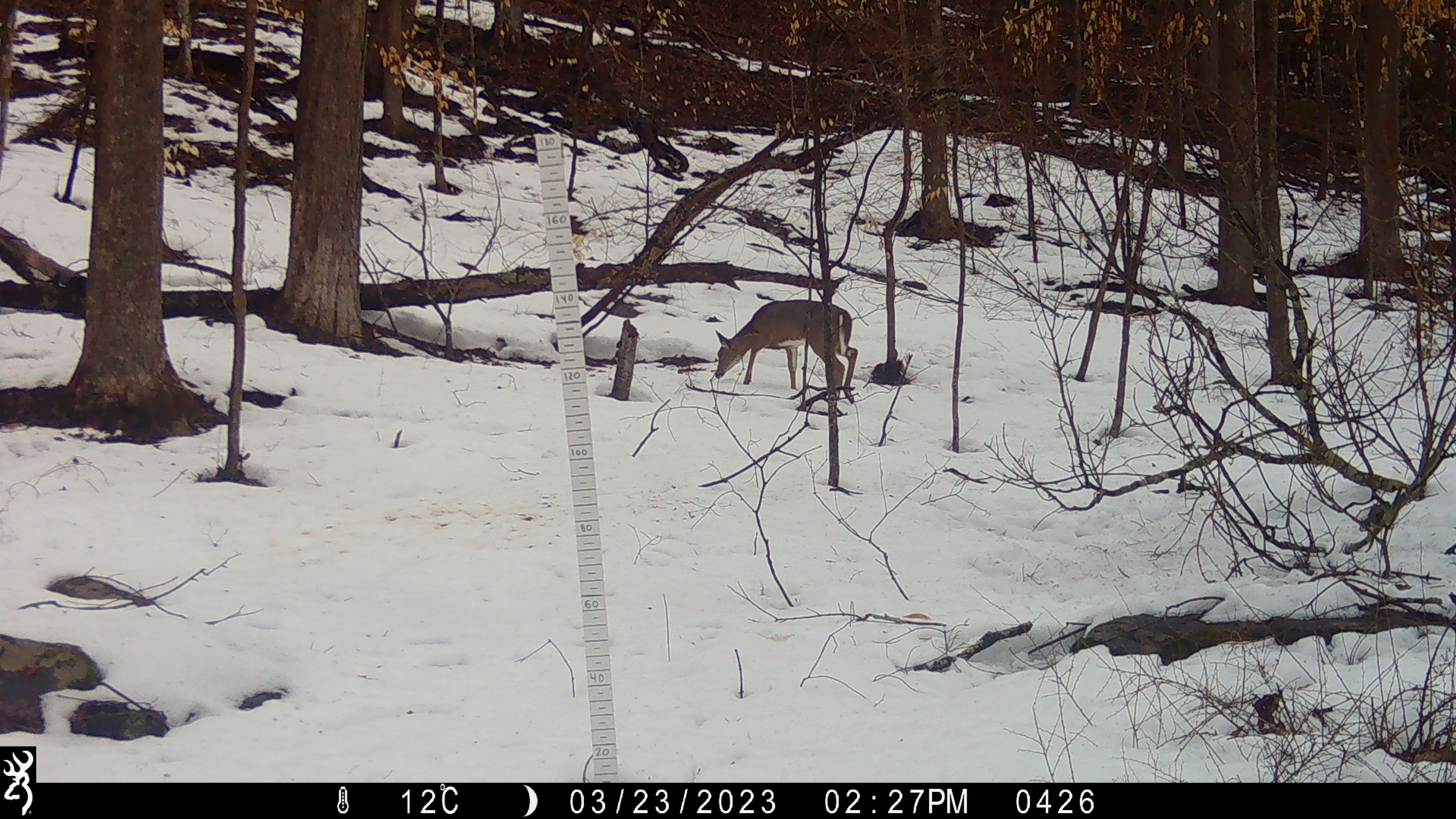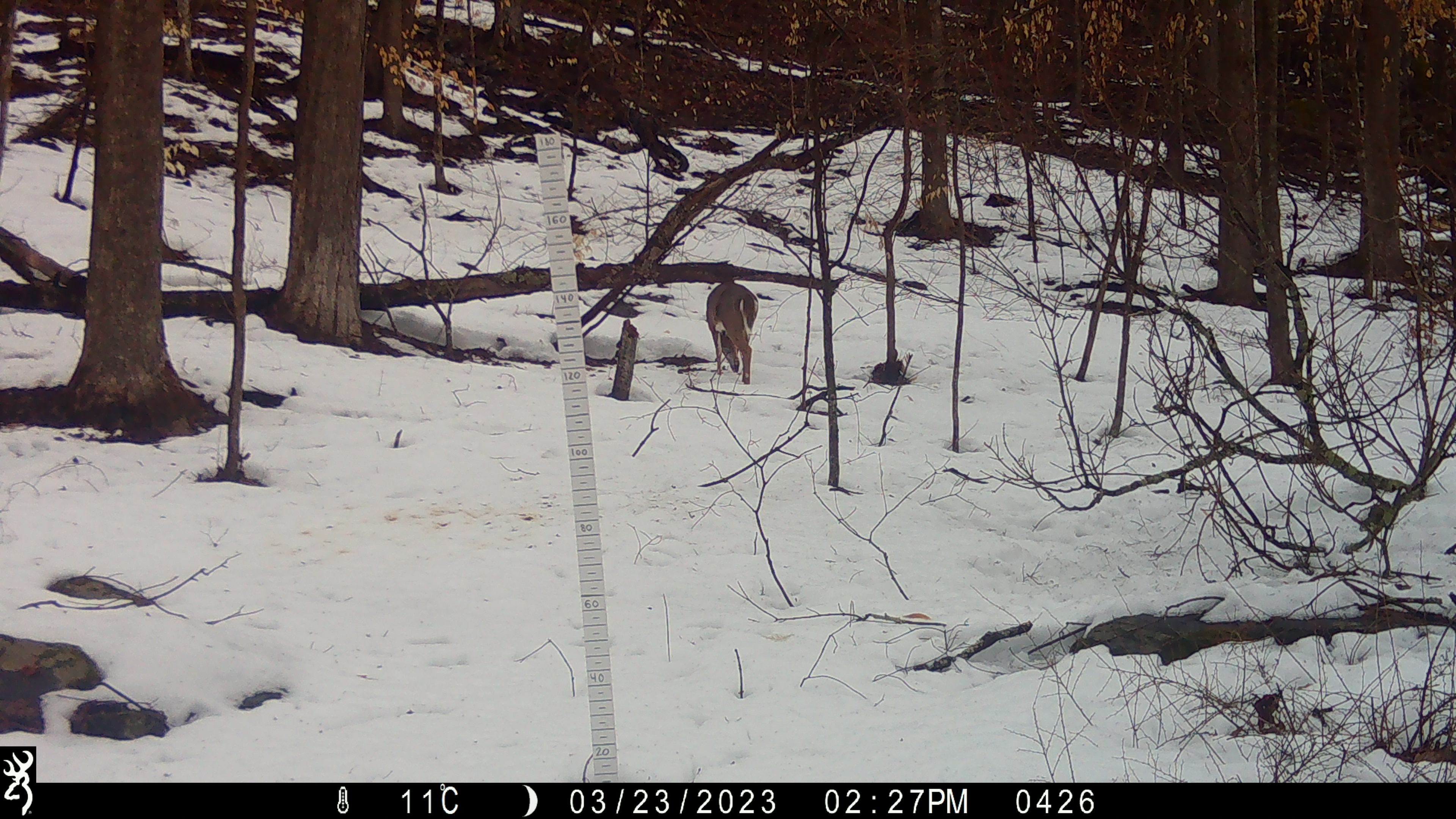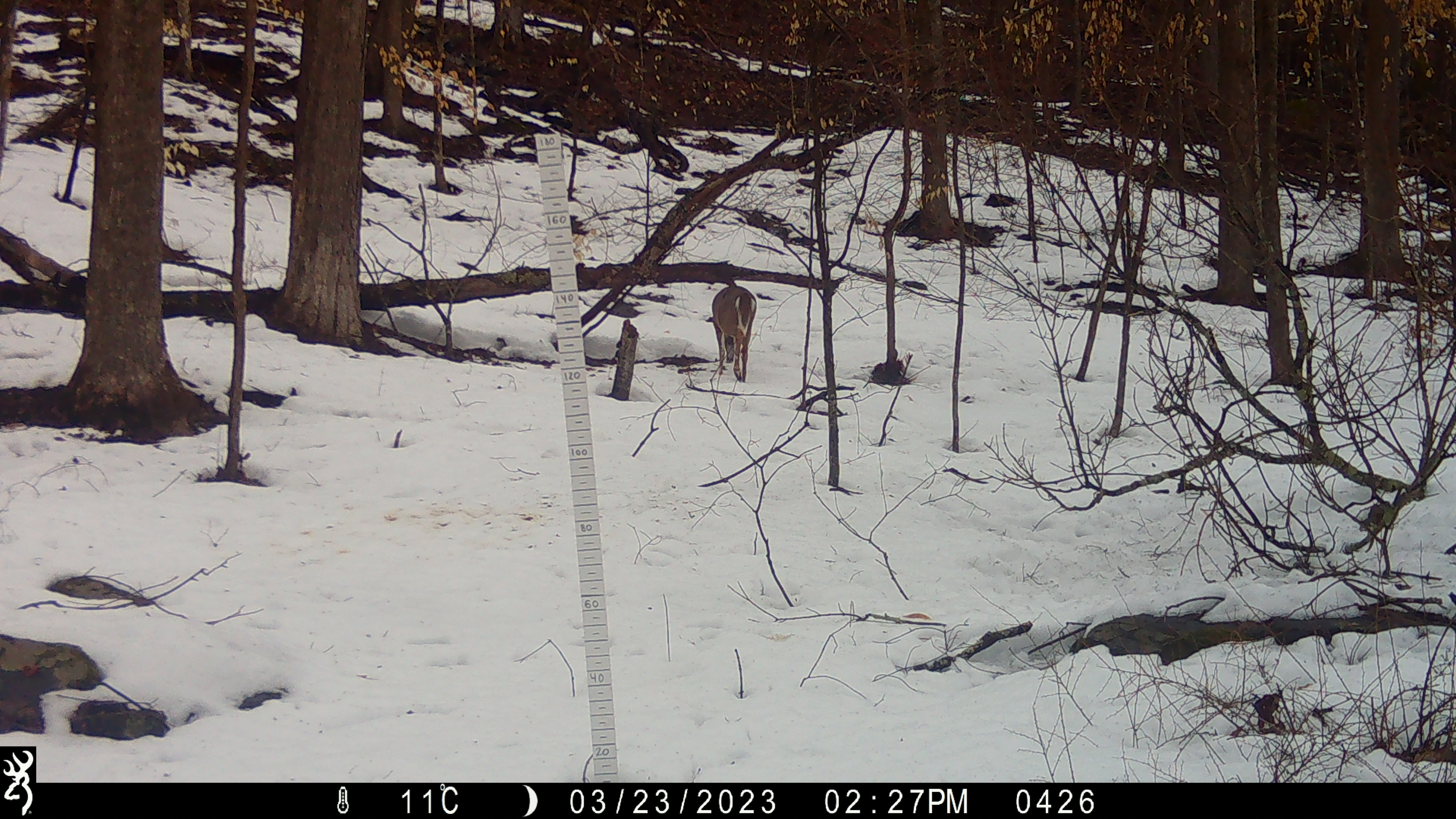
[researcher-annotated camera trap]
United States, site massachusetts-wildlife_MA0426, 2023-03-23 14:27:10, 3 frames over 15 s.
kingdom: Animalia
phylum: Chordata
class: Mammalia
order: Artiodactyla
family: Cervidae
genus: Odocoileus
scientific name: Odocoileus virginianus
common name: white-tailed deer